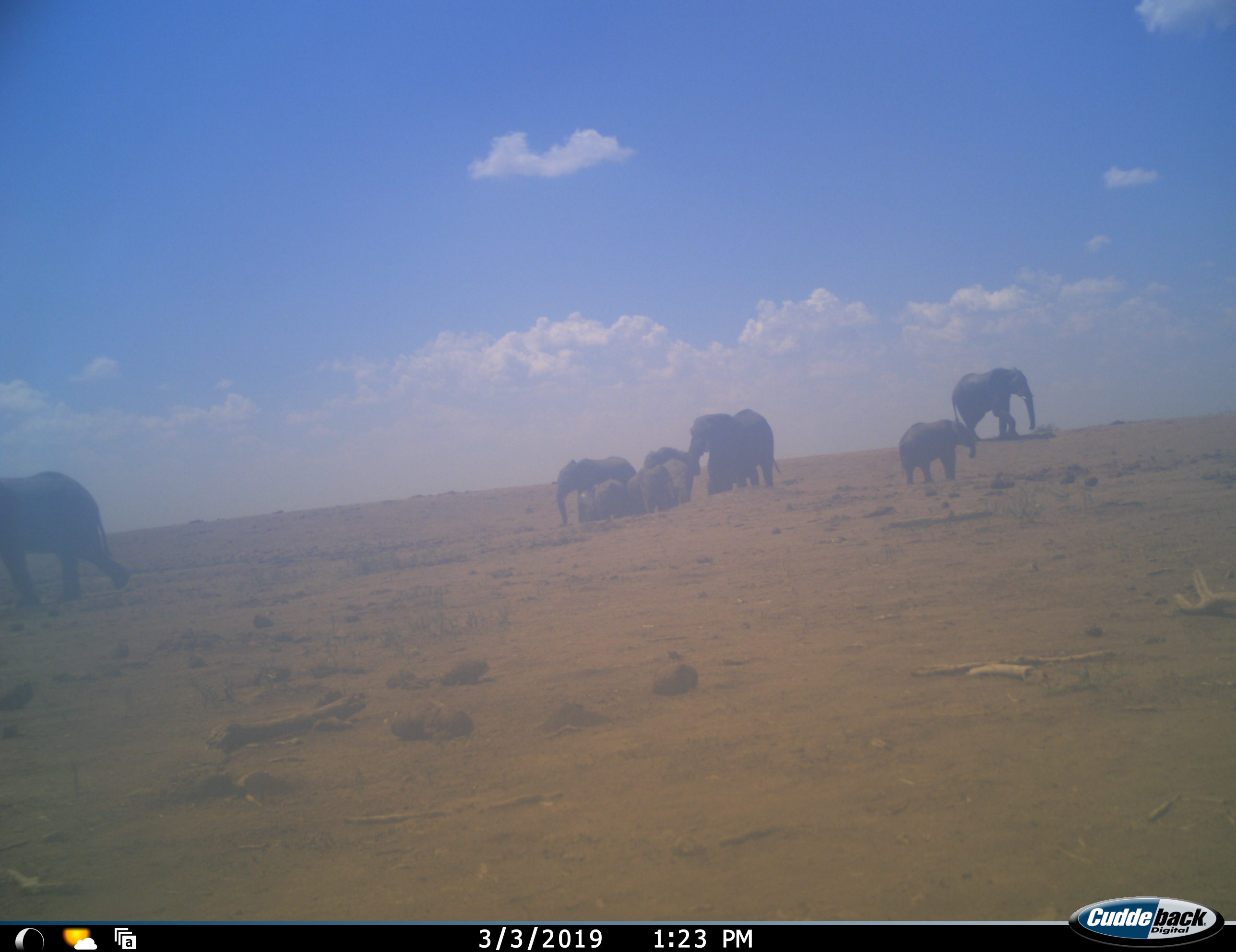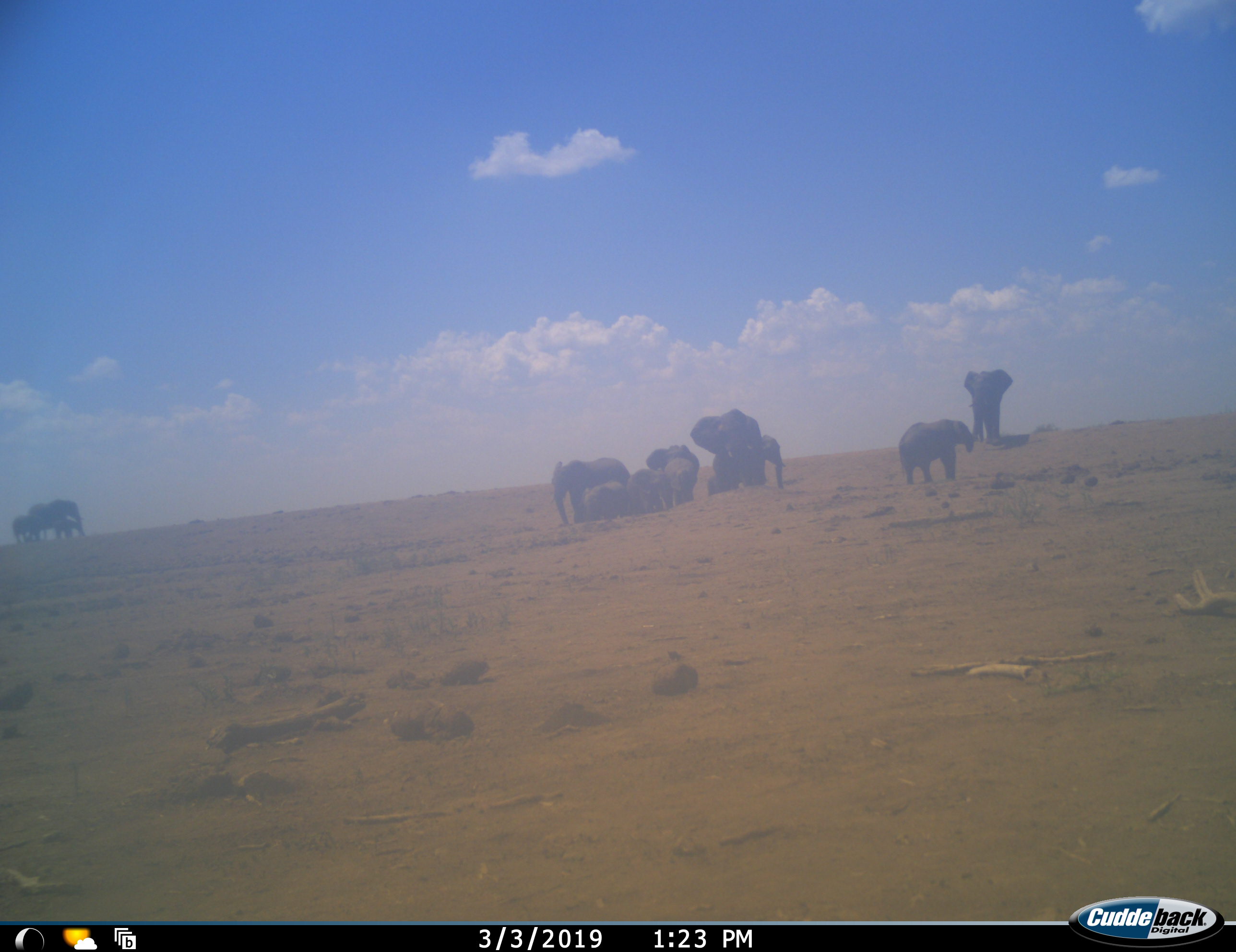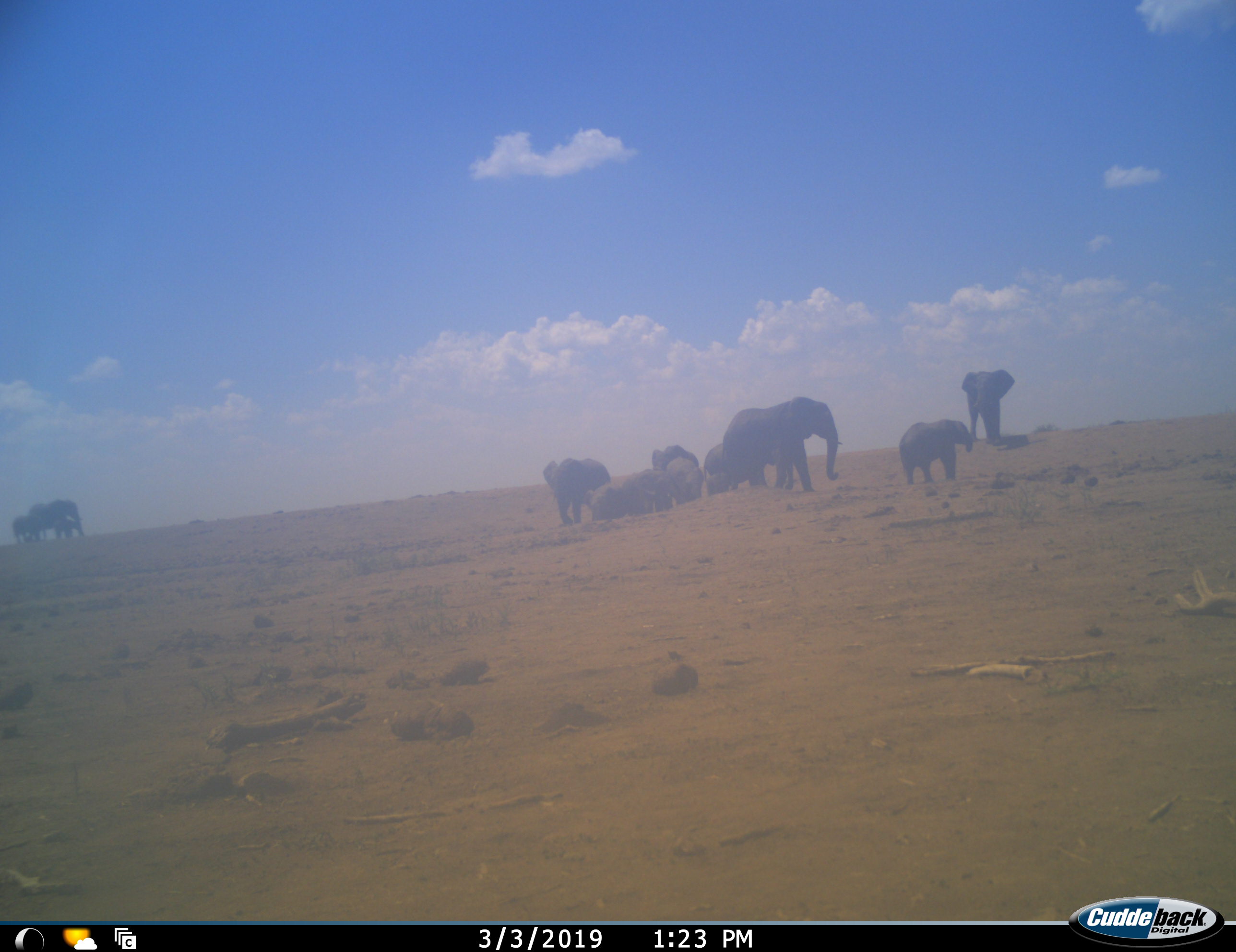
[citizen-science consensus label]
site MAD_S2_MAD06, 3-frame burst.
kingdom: Animalia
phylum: Chordata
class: Mammalia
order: Proboscidea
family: Elephantidae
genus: Loxodonta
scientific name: Loxodonta africana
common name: african bush elephant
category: elephant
Elephant (african bush elephant) (Loxodonta africana), count 11-50. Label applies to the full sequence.